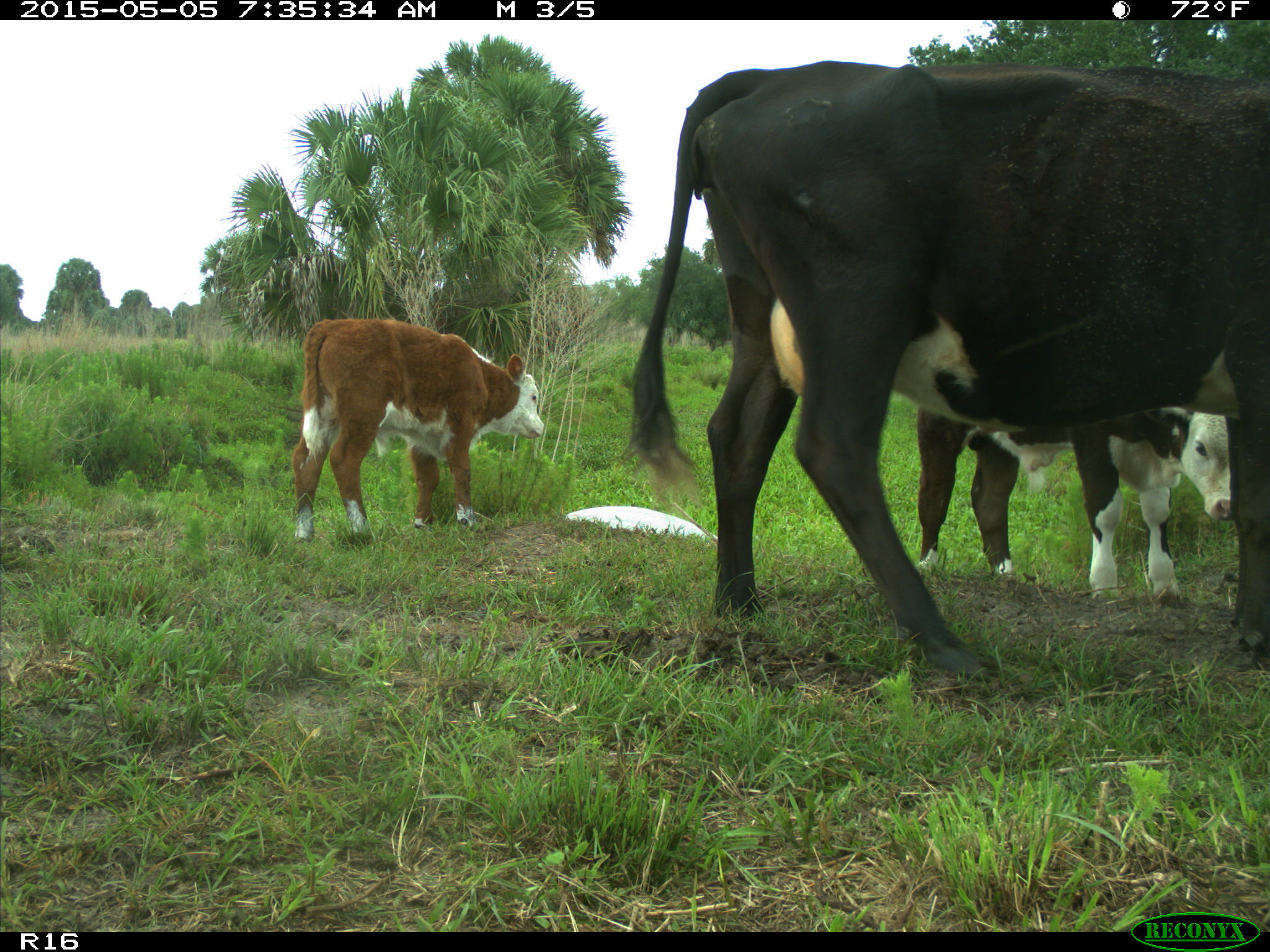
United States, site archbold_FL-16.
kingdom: Animalia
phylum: Chordata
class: Mammalia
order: Artiodactyla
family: Bovidae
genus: Bos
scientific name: Bos taurus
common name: domestic cow